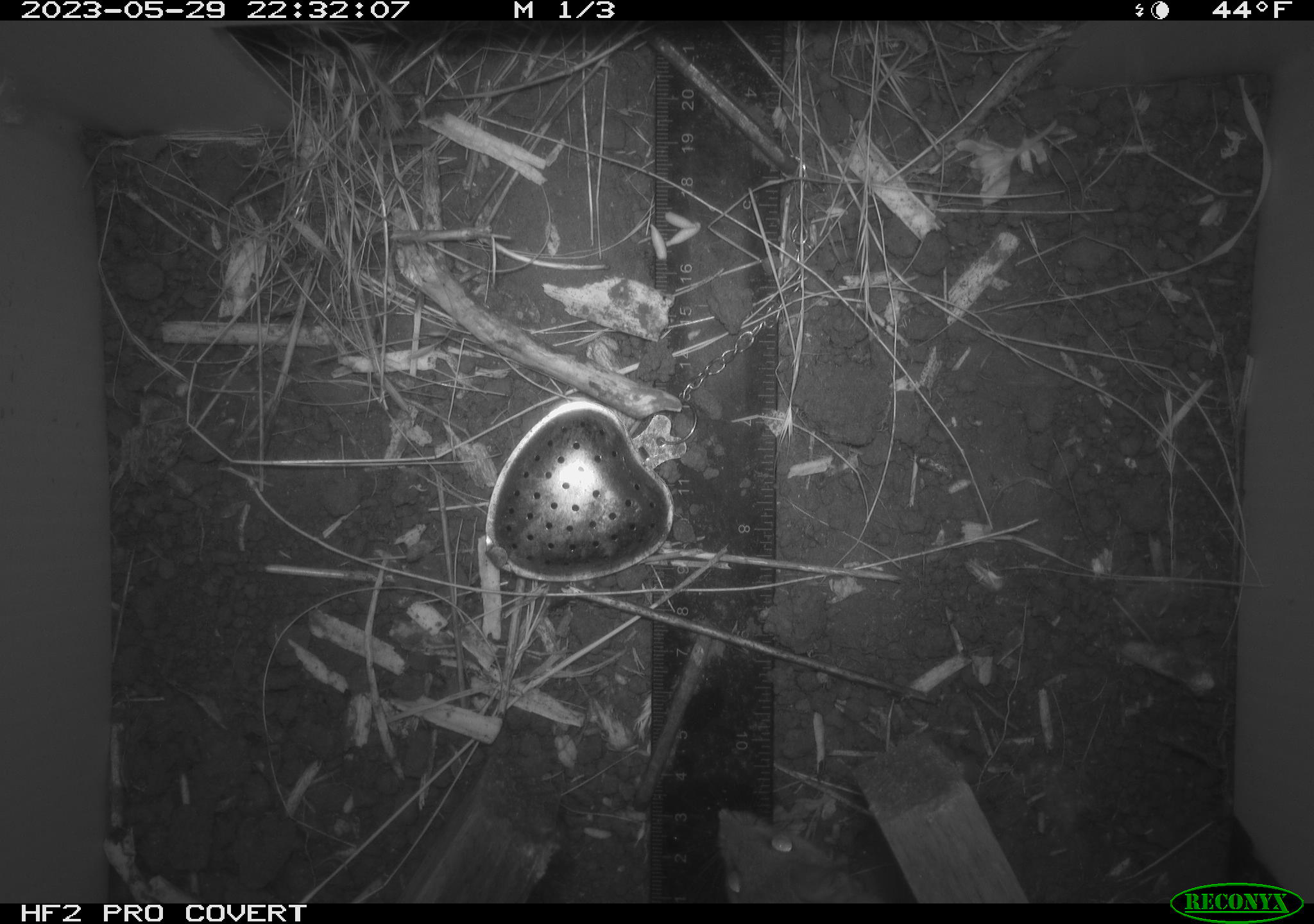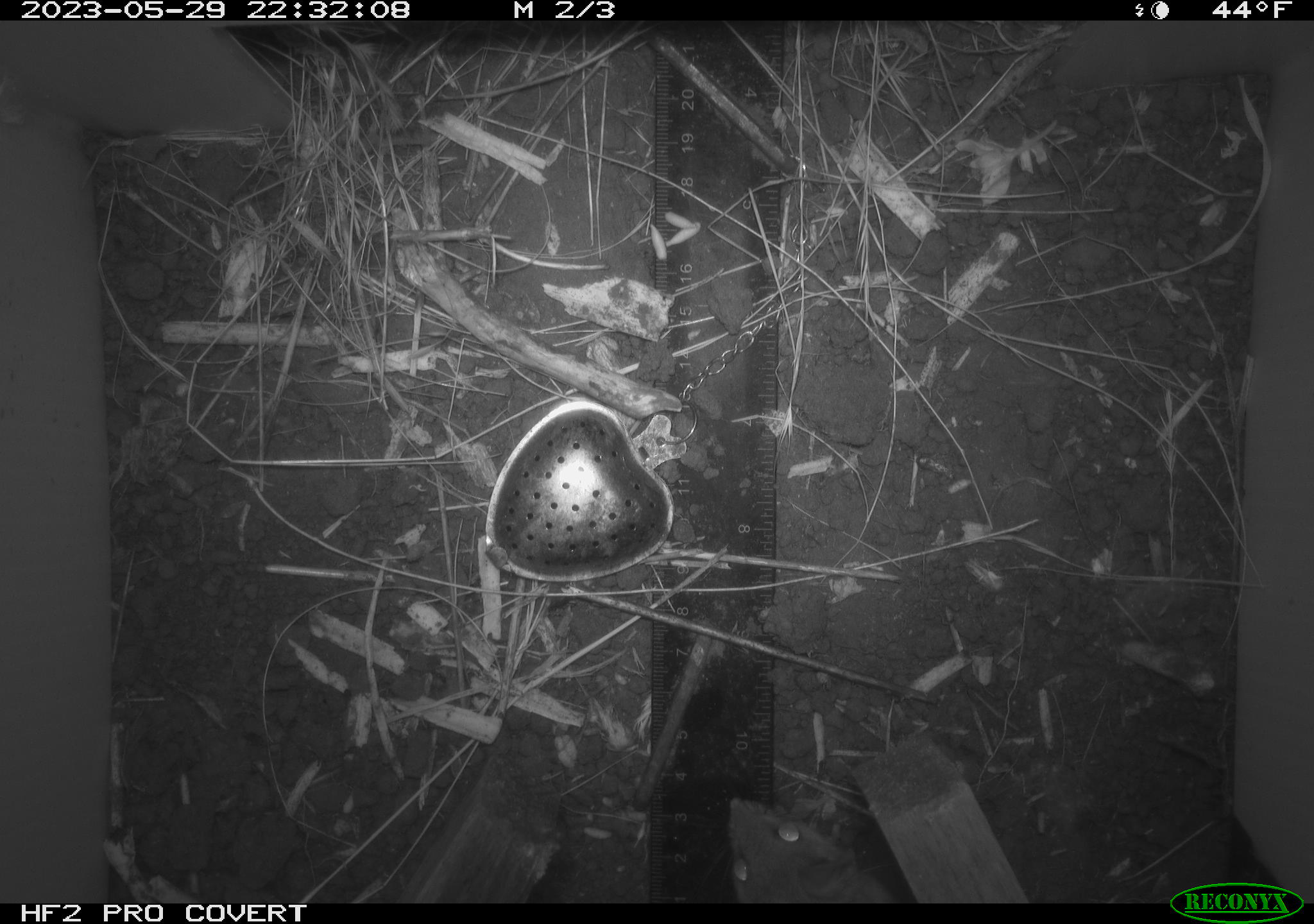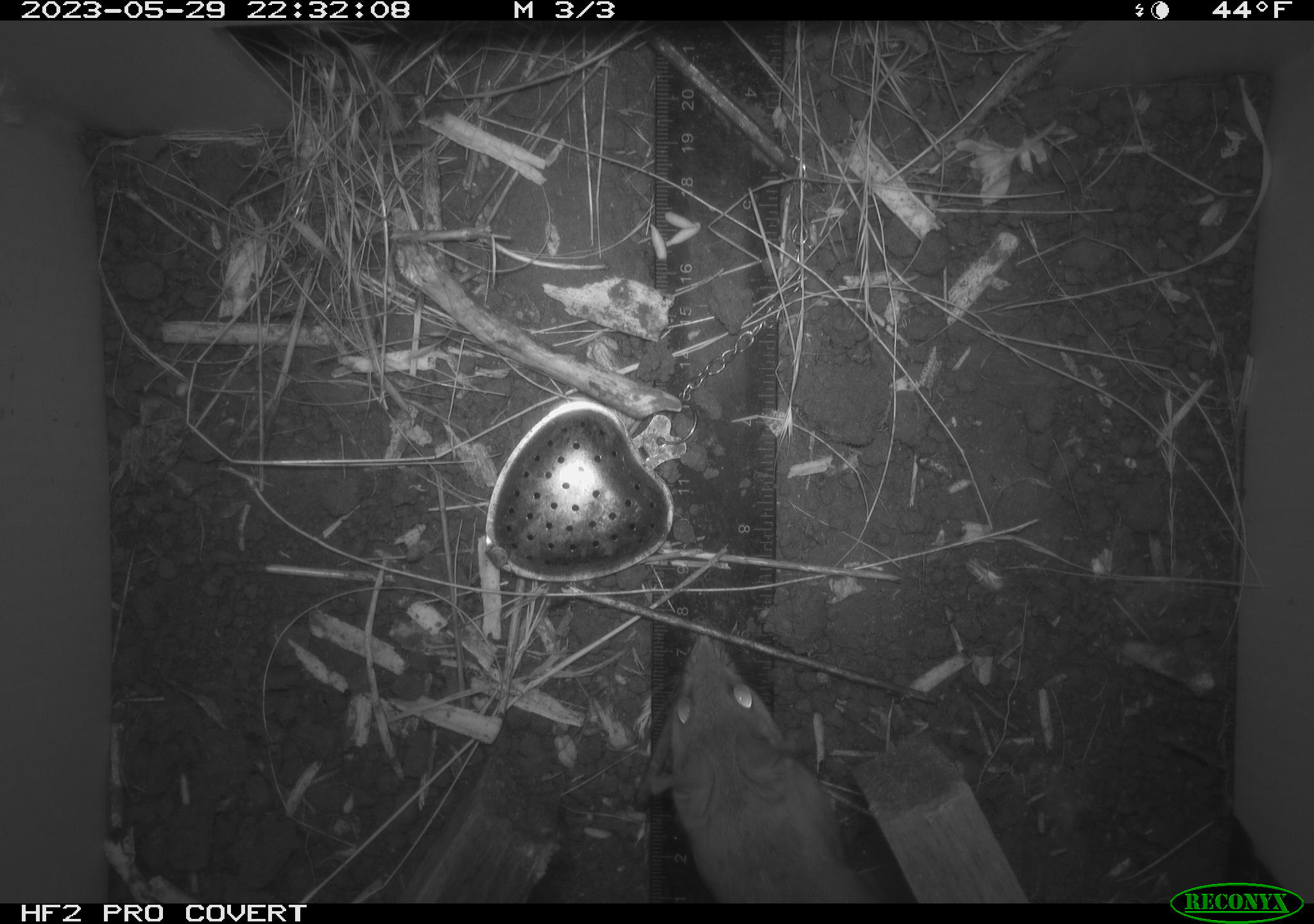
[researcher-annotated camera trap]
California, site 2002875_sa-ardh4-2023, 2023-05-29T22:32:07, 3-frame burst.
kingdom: Animalia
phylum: Chordata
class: Mammalia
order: Rodentia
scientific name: Rodentia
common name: mouse species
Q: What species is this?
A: Mouse species (Rodentia).